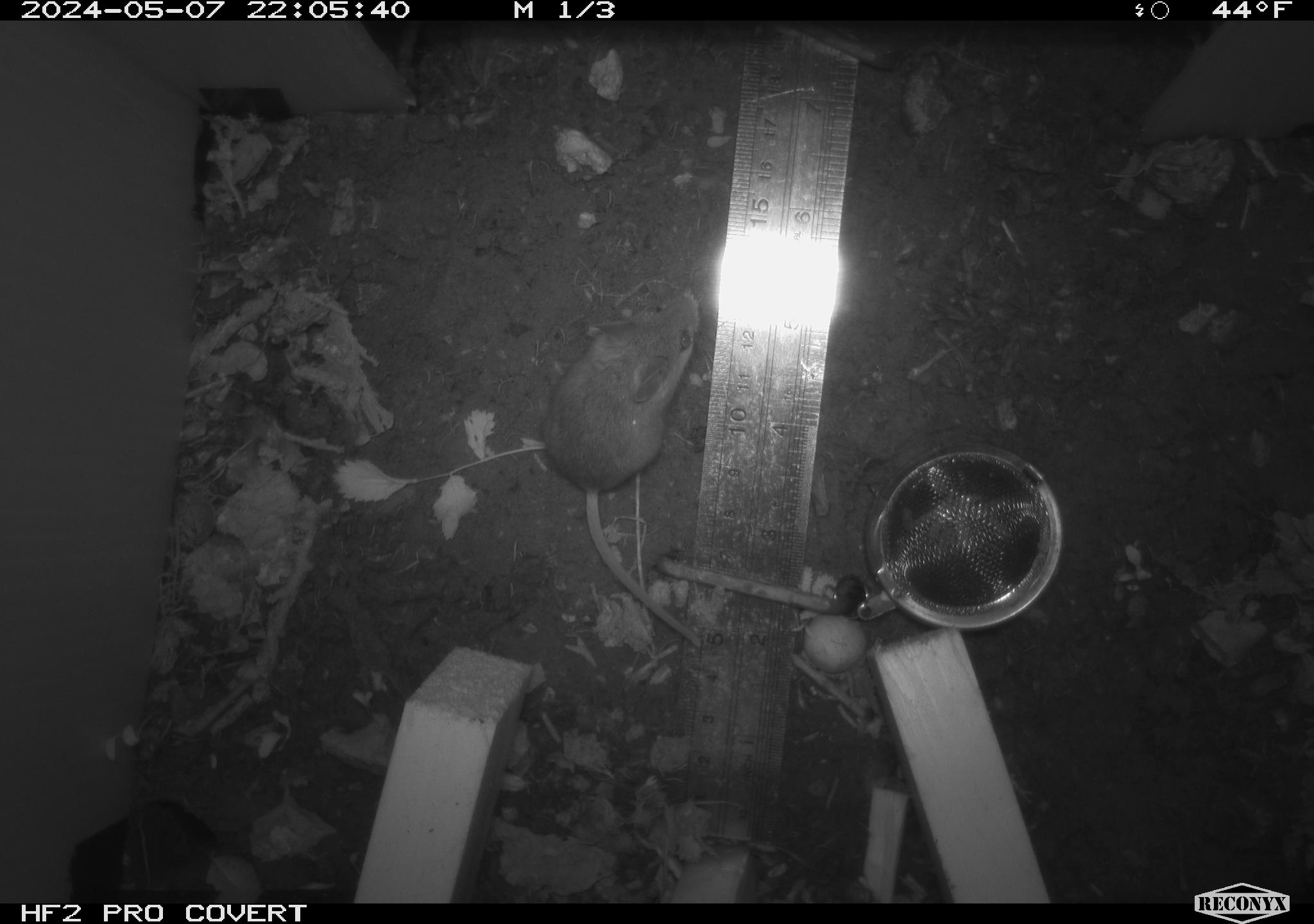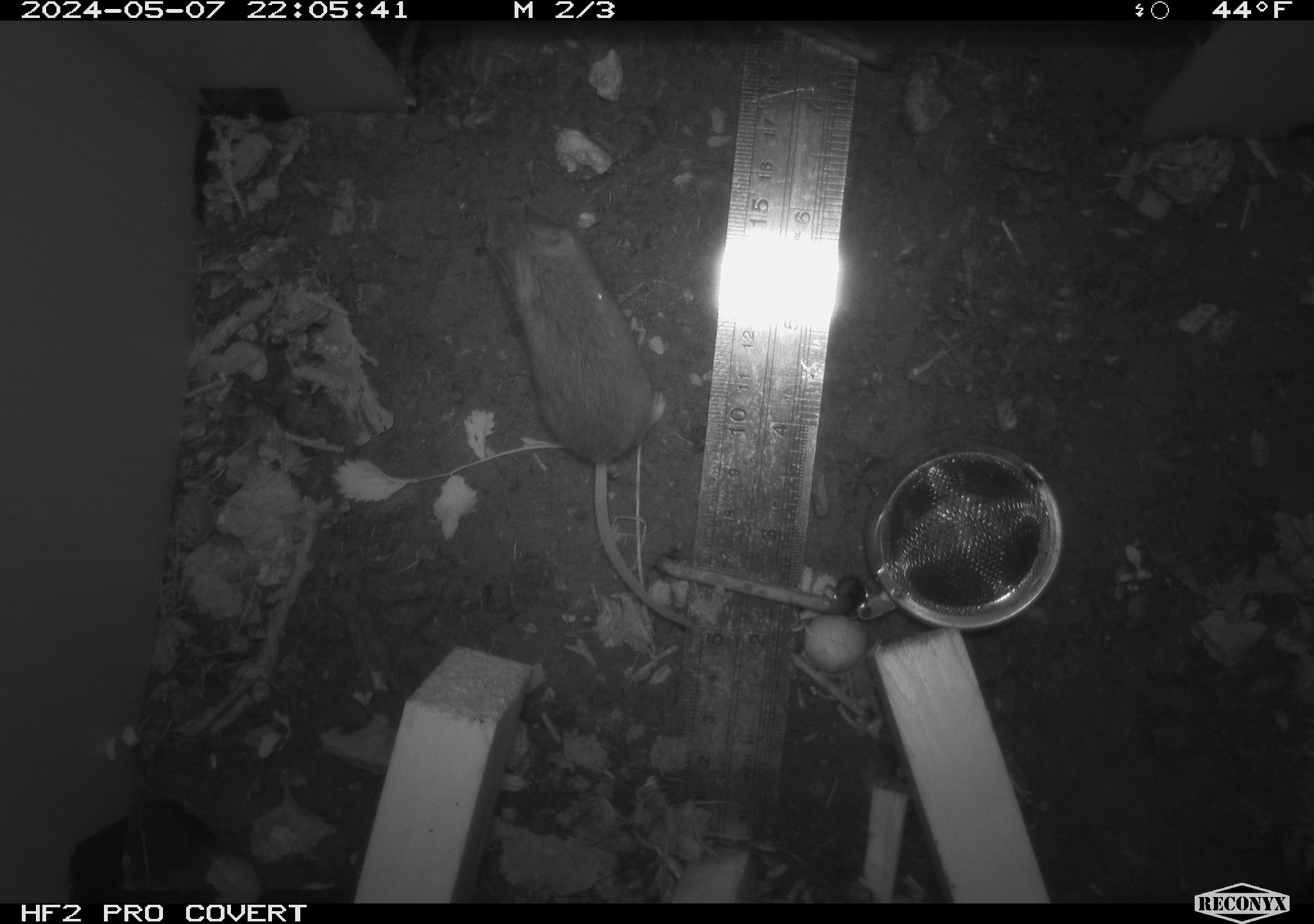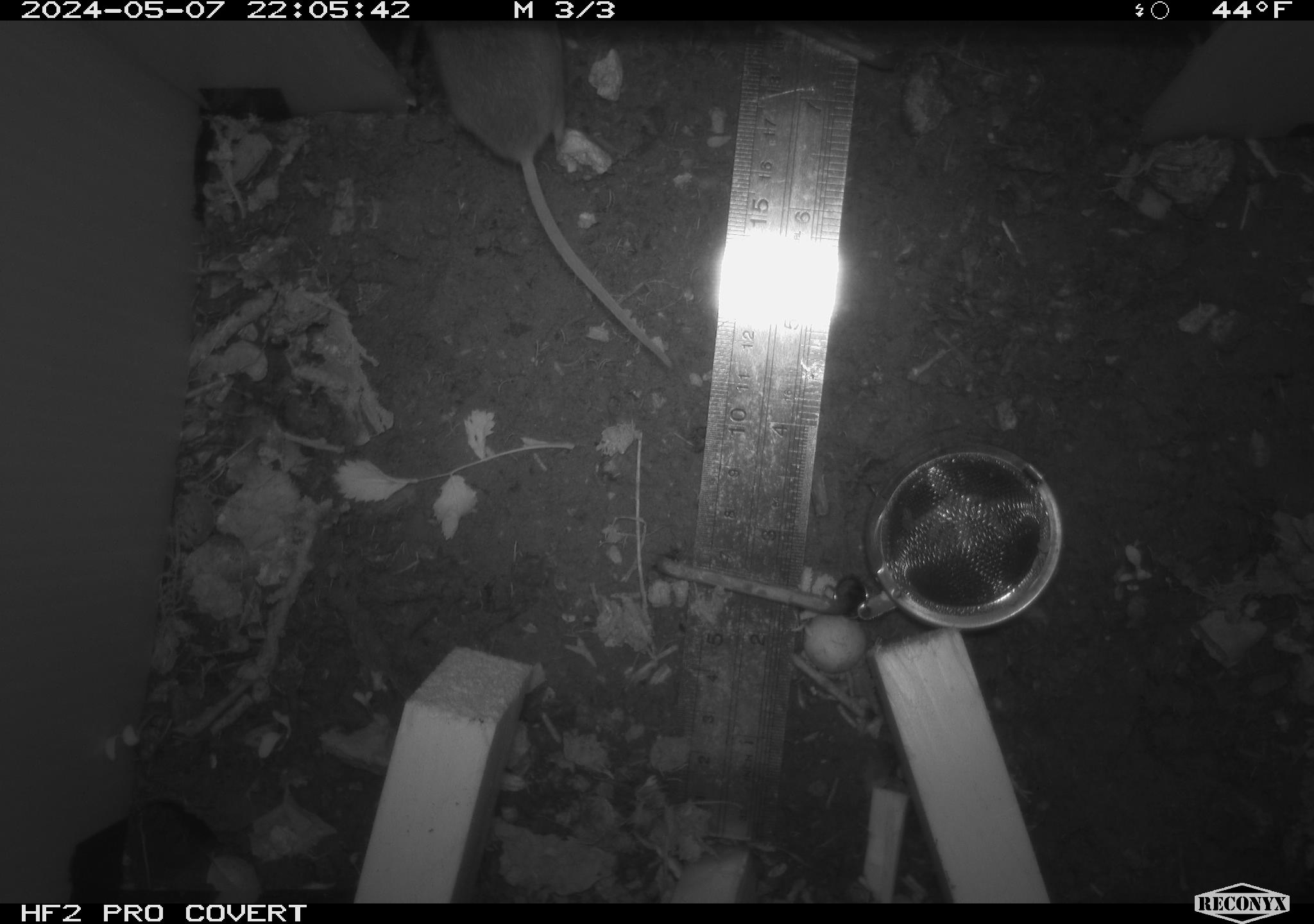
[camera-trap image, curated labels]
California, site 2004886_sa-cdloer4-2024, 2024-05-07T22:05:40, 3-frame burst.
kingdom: Animalia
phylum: Chordata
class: Mammalia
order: Rodentia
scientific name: Rodentia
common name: mouse species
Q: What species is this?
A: Mouse species (Rodentia).